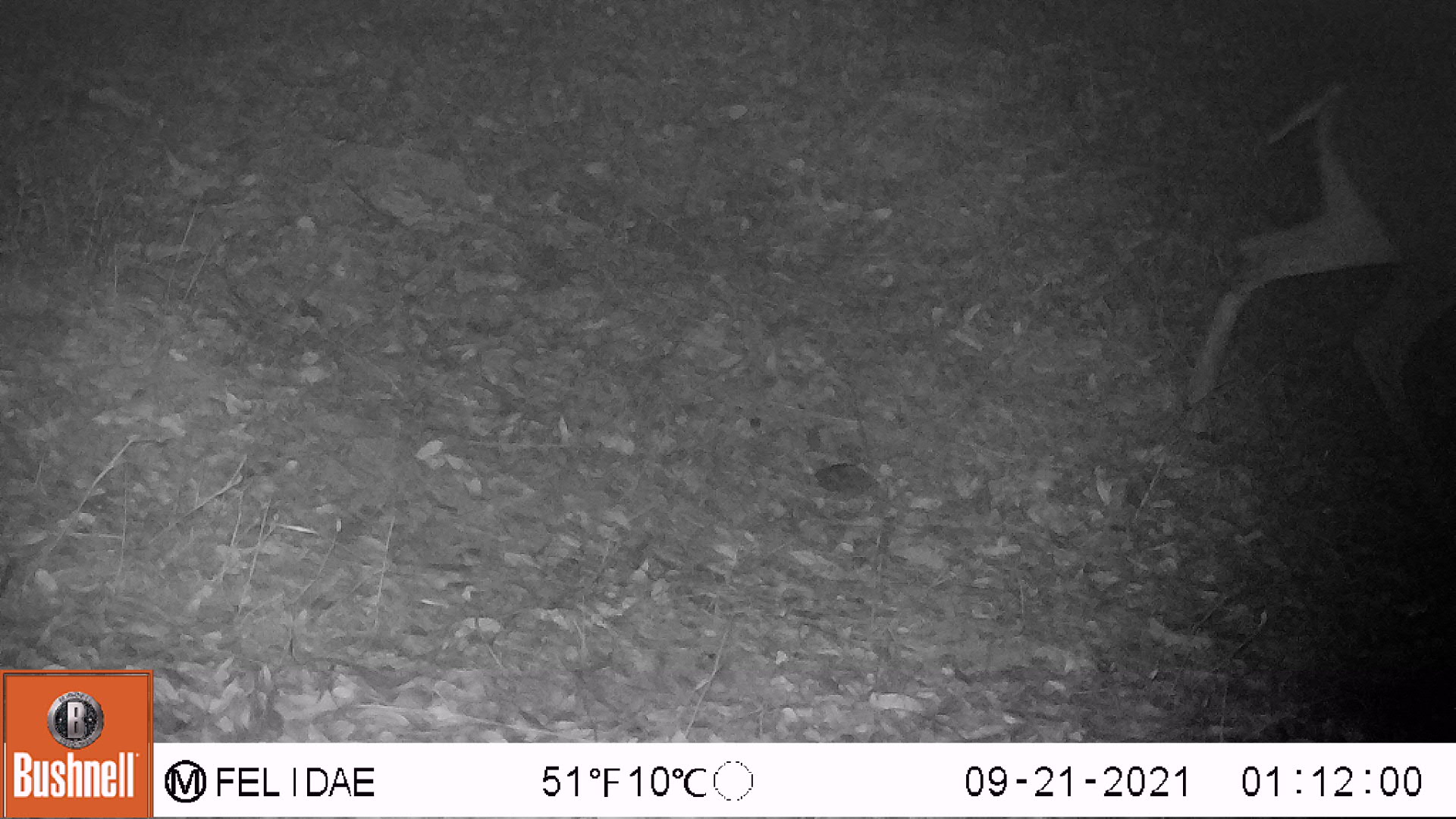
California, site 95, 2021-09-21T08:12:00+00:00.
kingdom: Animalia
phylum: Chordata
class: Mammalia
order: Artiodactyla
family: Cervidae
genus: Odocoileus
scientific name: Odocoileus hemionus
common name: mule deer